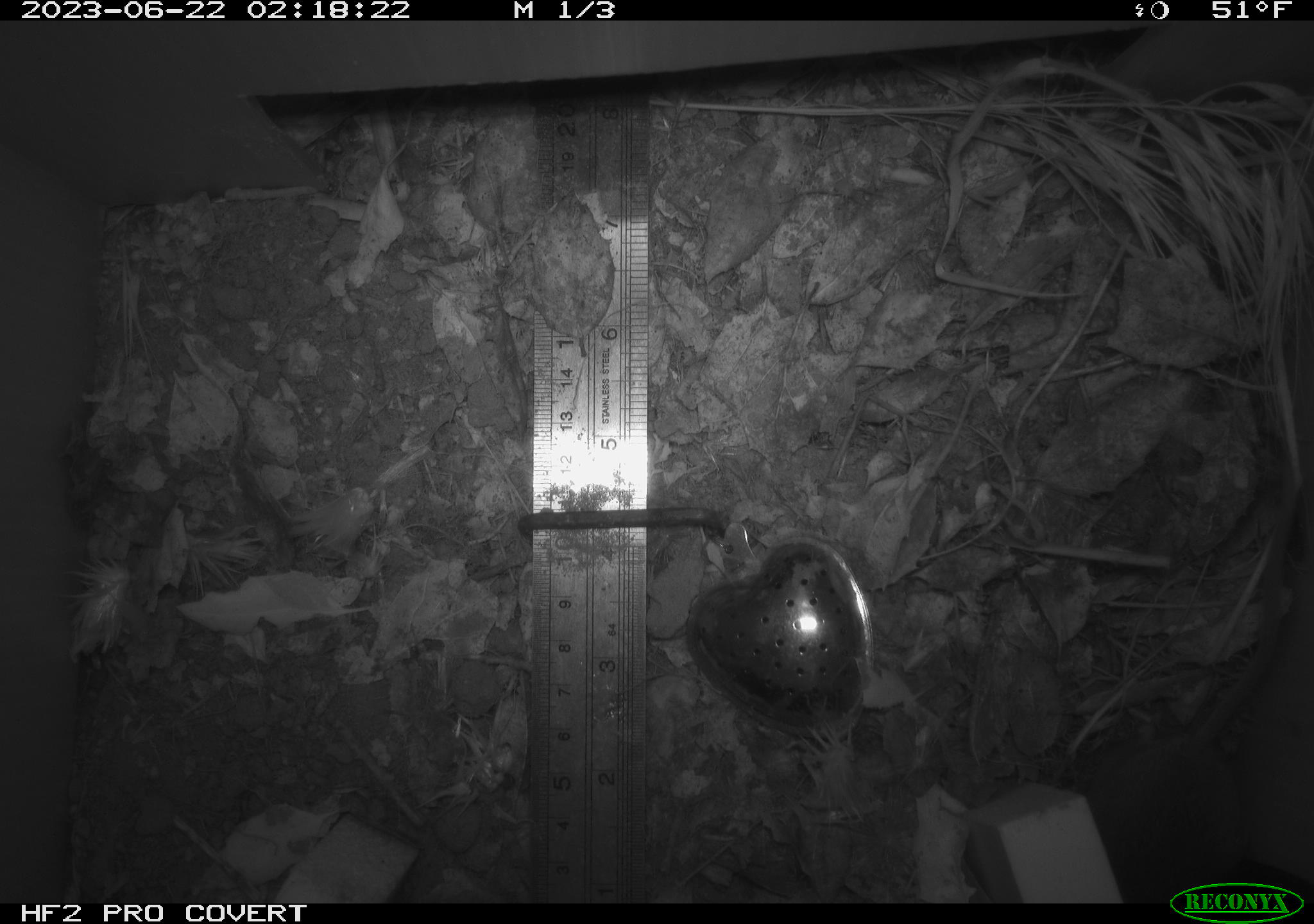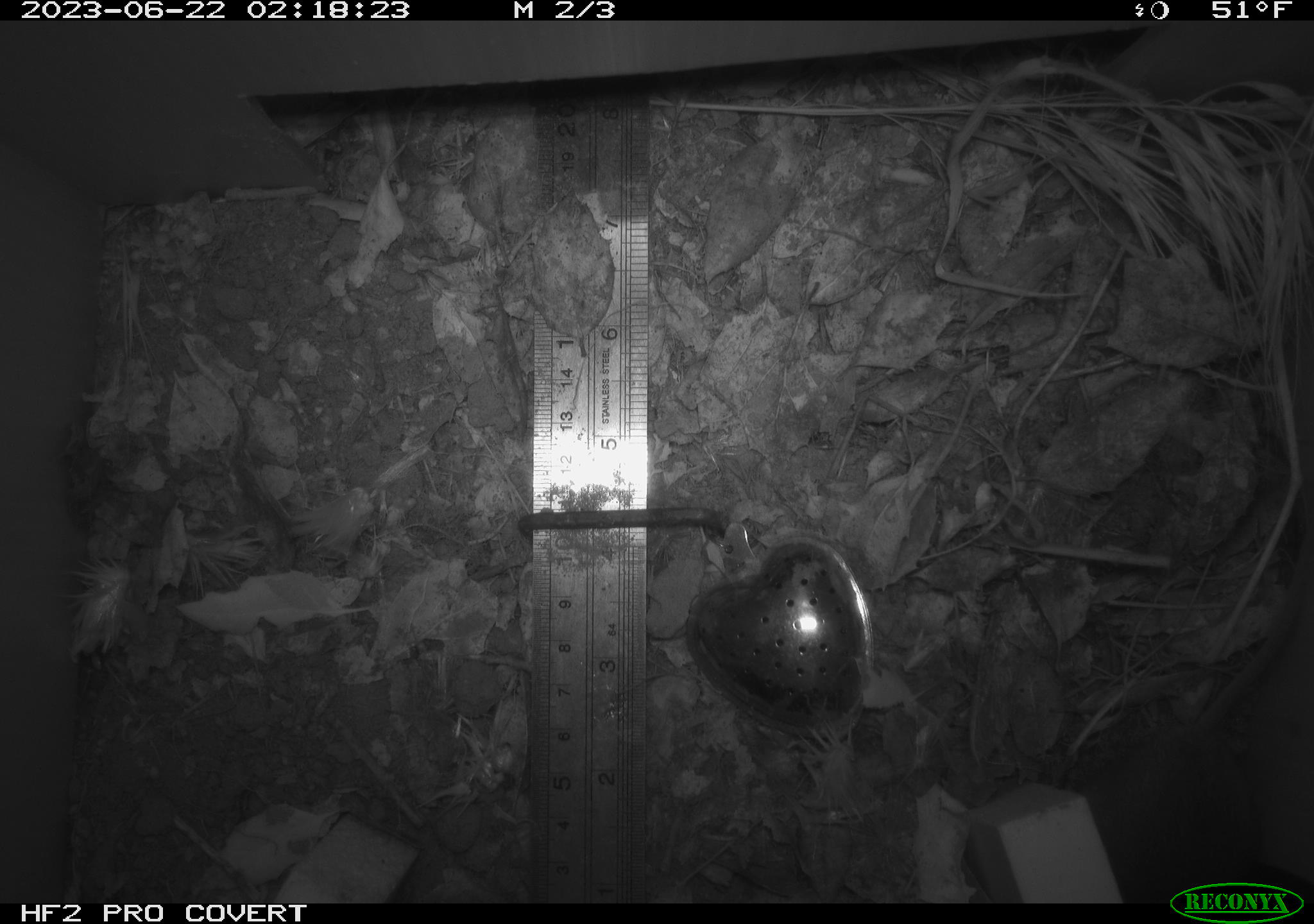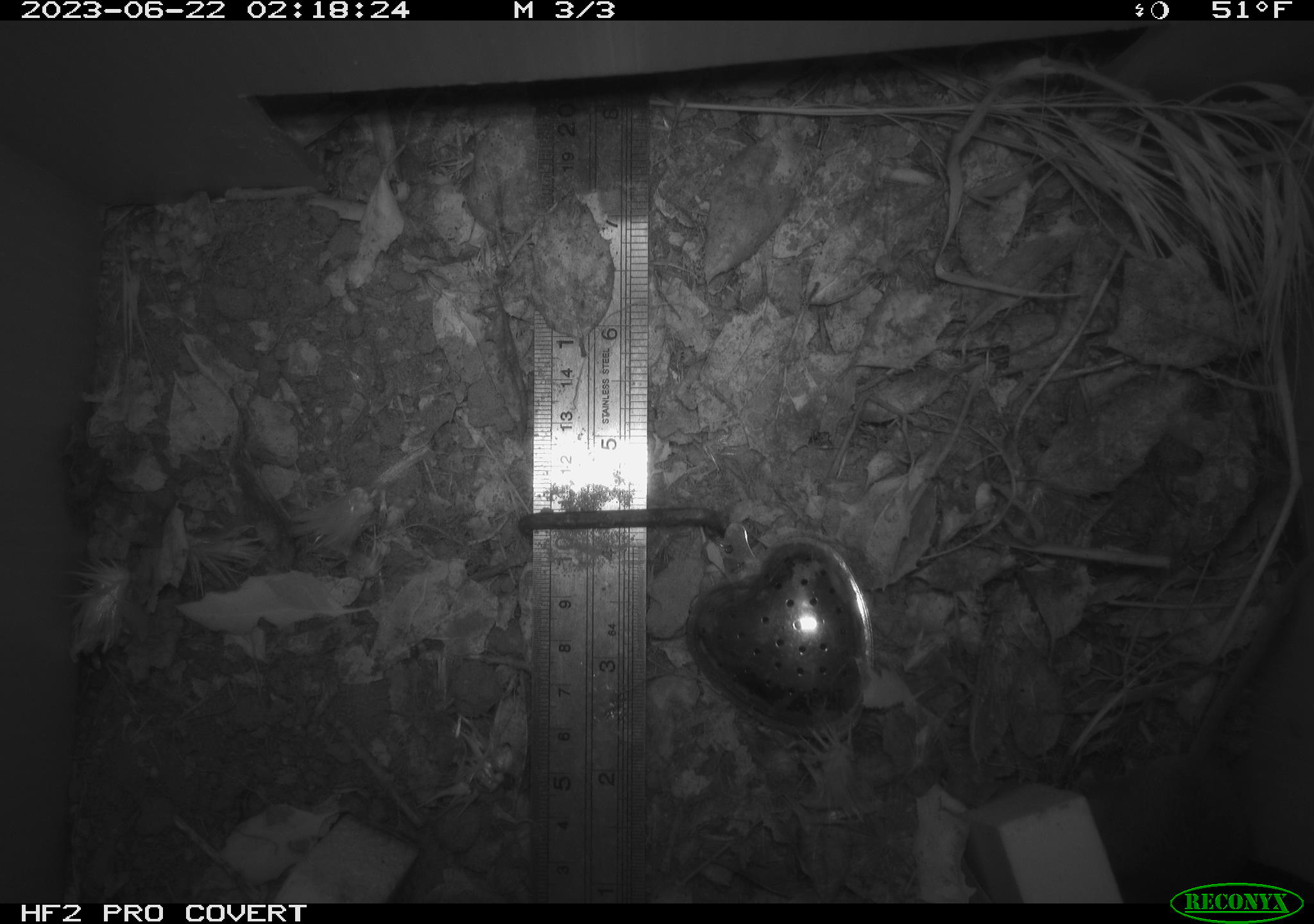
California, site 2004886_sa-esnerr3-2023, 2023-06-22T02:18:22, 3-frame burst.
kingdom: Animalia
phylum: Chordata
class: Mammalia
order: Rodentia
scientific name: Rodentia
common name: mouse species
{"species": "mouse species (Rodentia)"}